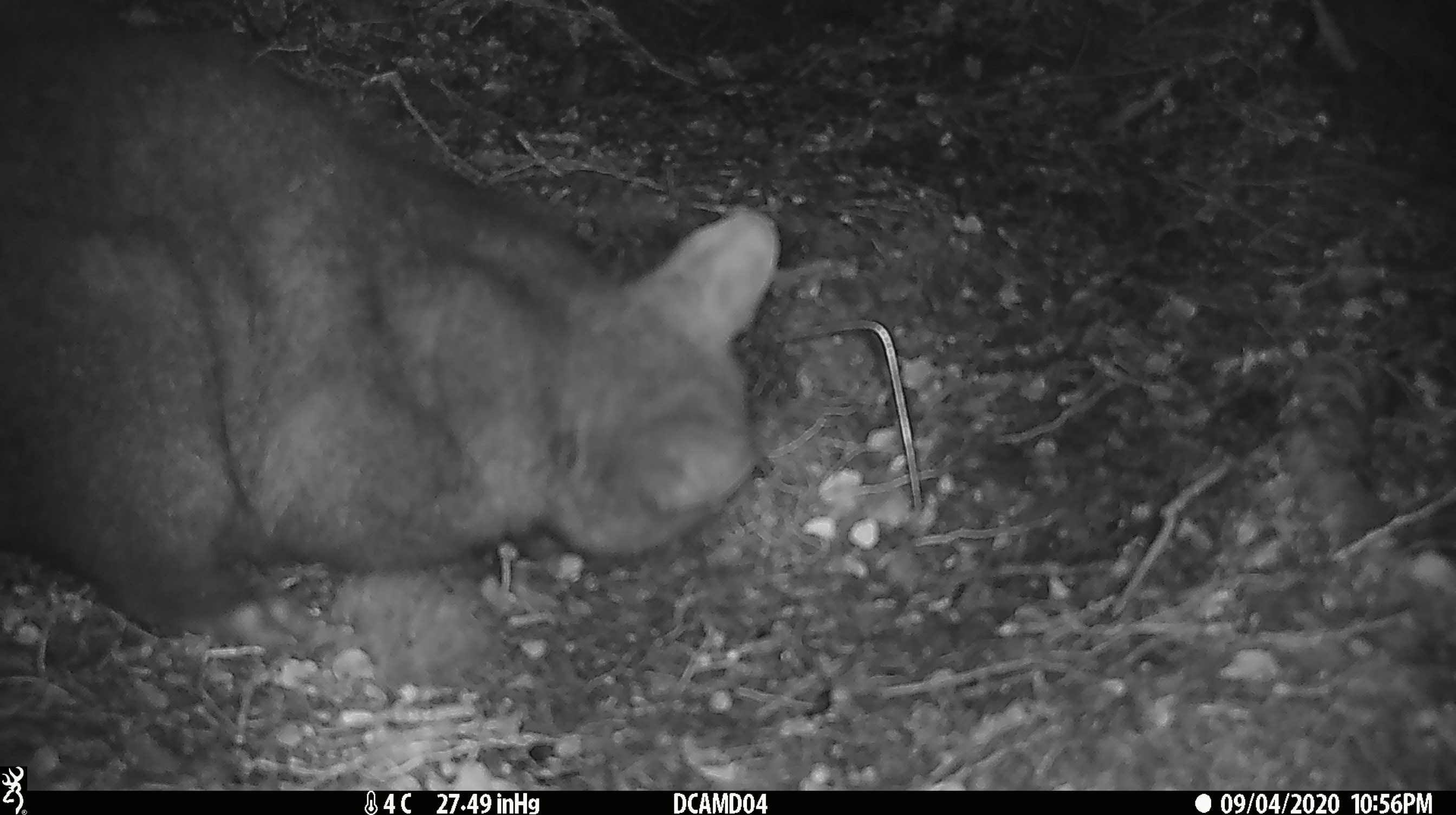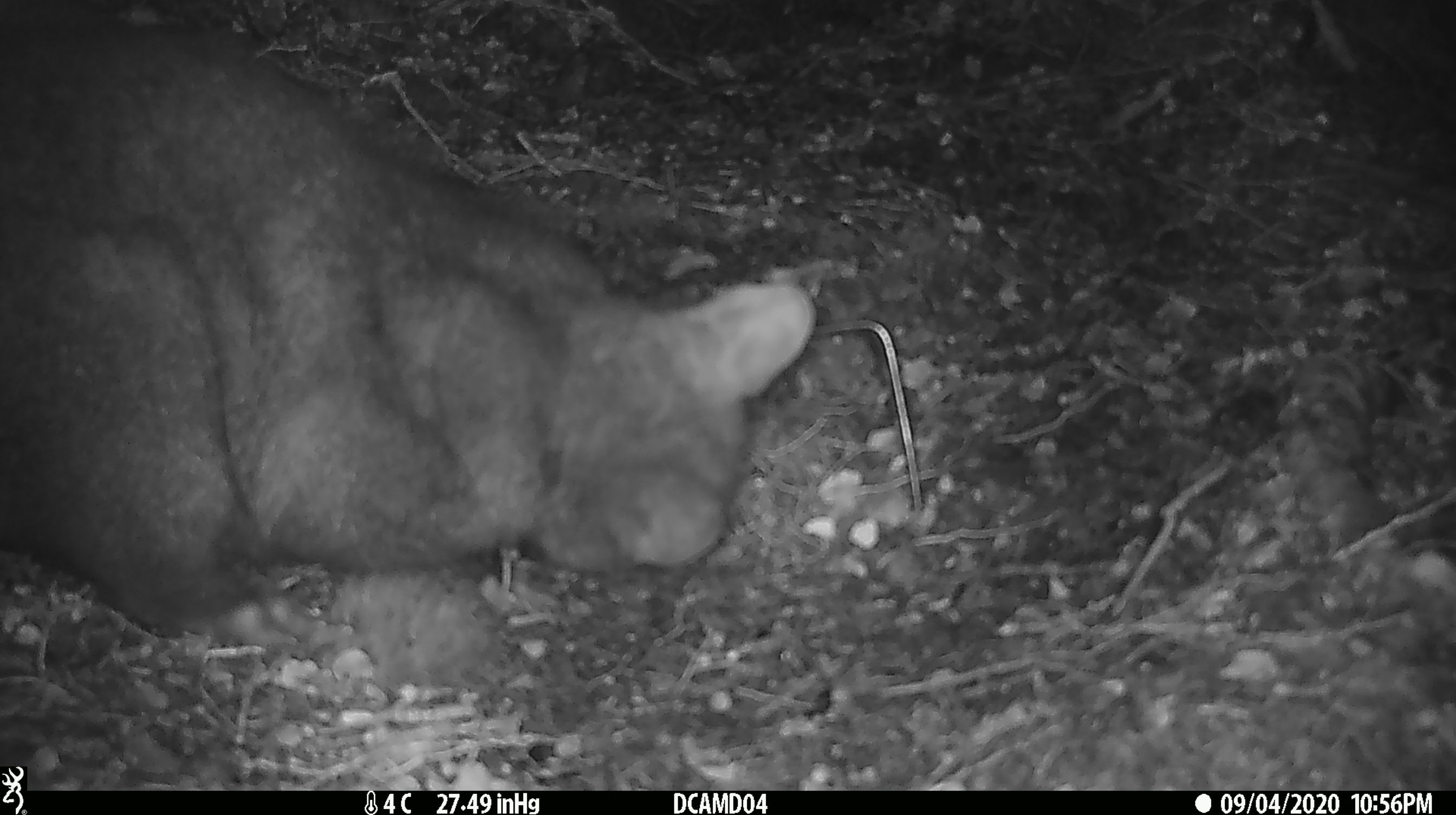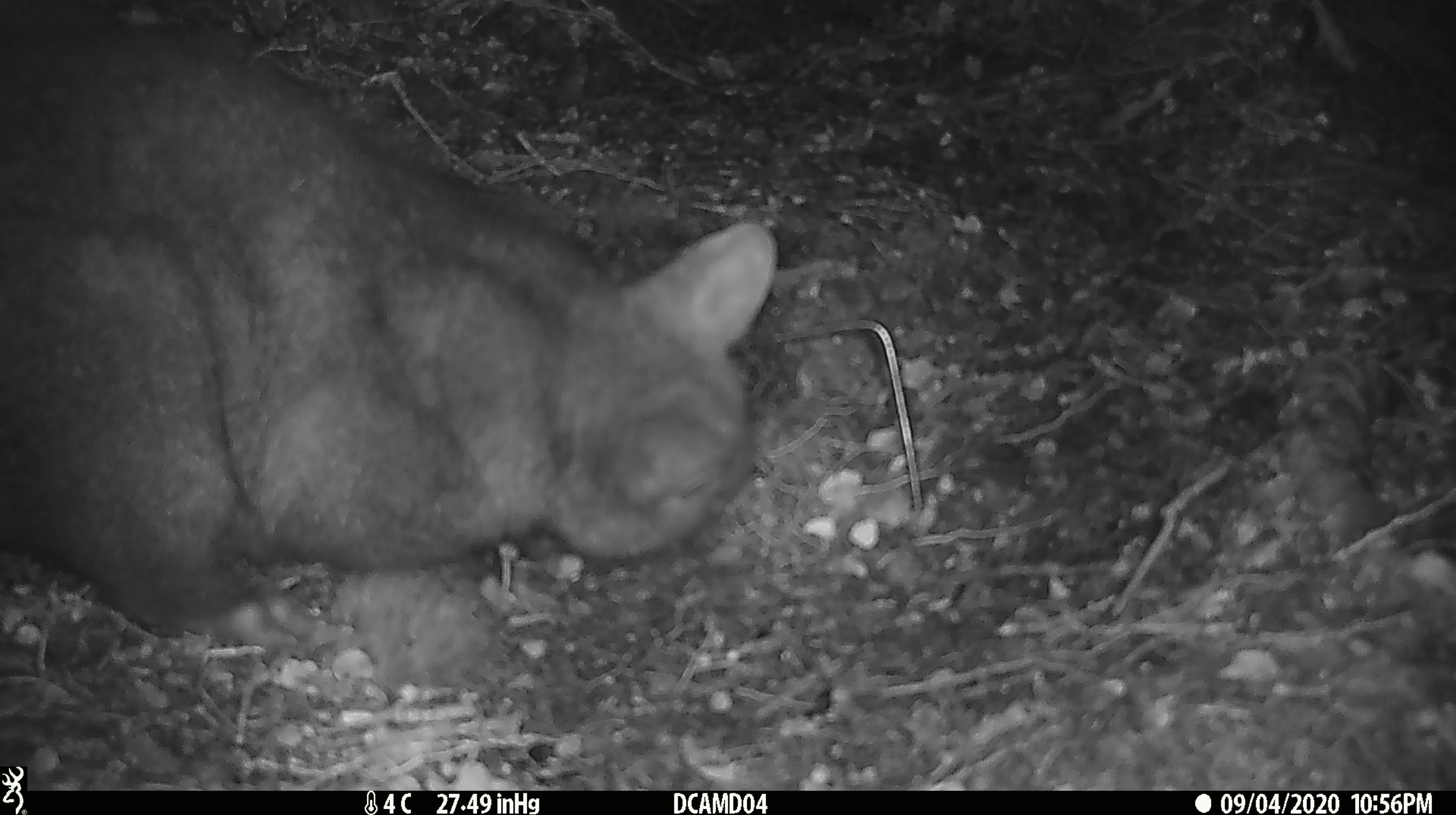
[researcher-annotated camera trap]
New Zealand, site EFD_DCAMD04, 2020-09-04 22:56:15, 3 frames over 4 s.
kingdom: Animalia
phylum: Chordata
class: Mammalia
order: Diprotodontia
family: Phalangeridae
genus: Trichosurus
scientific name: Trichosurus vulpecula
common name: common brushtail possum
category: possum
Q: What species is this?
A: Possum (common brushtail possum) (Trichosurus vulpecula).